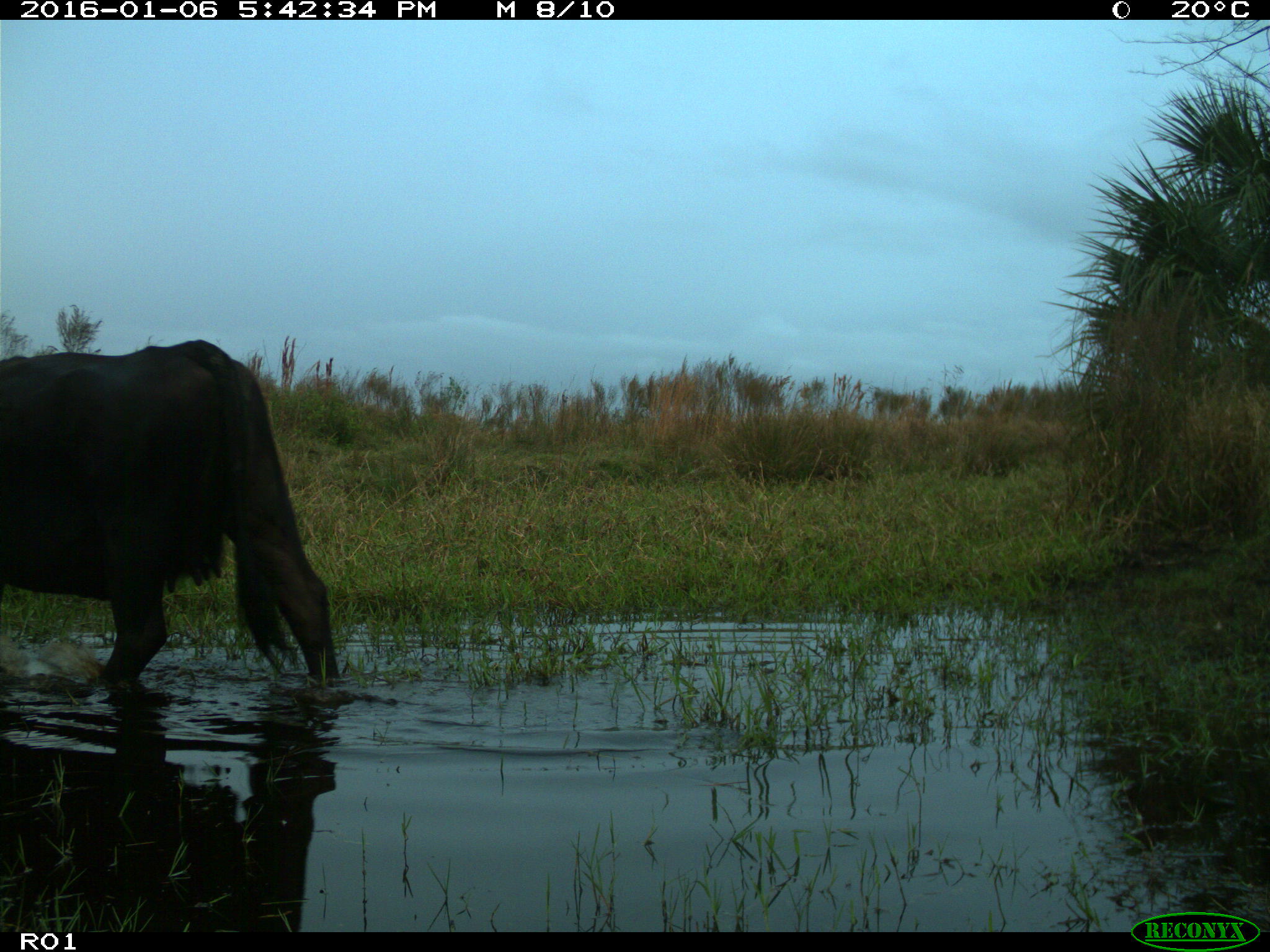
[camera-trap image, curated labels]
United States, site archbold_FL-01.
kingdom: Animalia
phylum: Chordata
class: Mammalia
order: Artiodactyla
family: Bovidae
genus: Bos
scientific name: Bos taurus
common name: domestic cow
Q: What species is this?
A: Bos taurus (domestic cow).